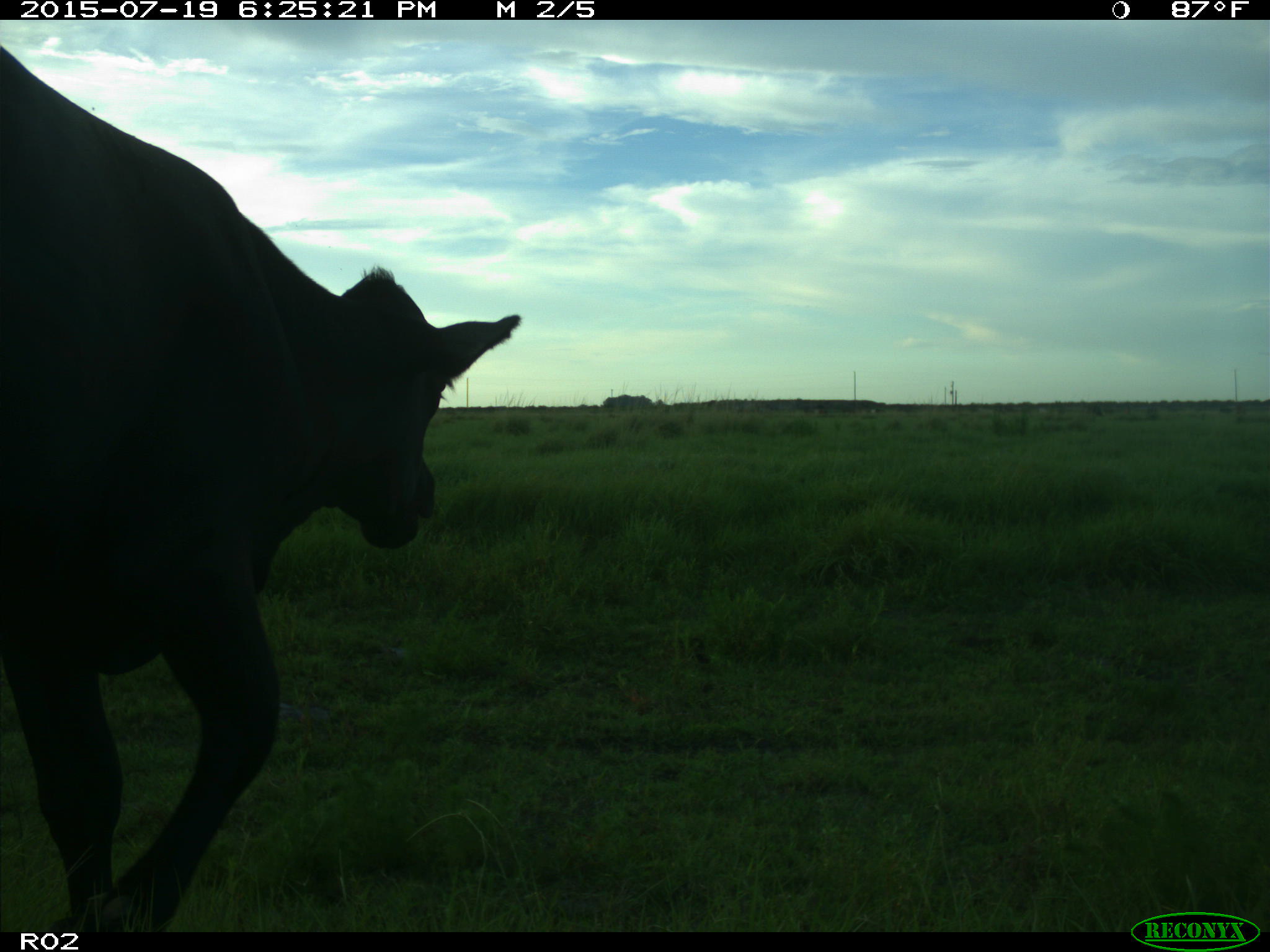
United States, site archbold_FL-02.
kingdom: Animalia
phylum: Chordata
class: Mammalia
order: Artiodactyla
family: Bovidae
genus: Bos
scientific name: Bos taurus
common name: domestic cow